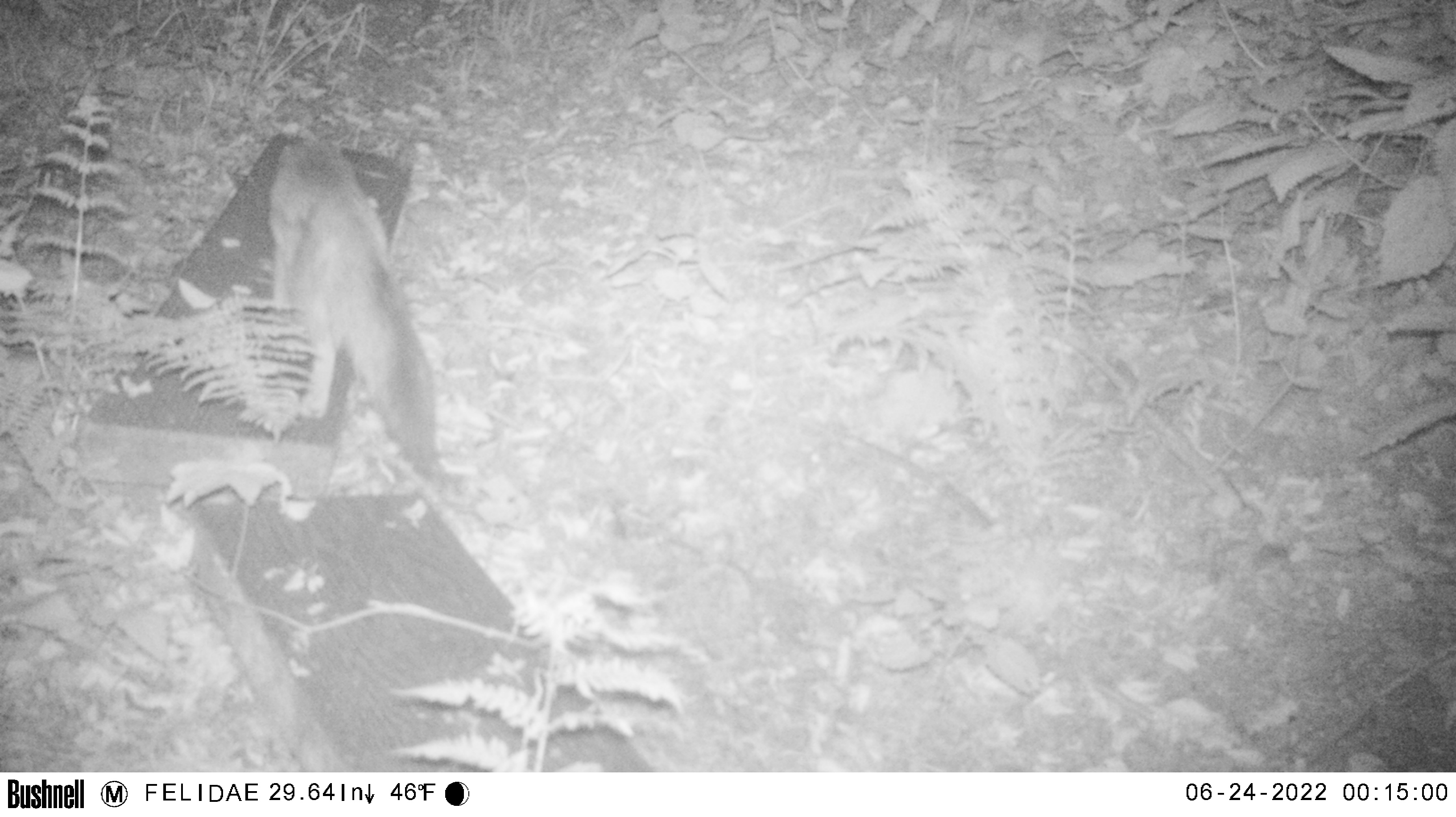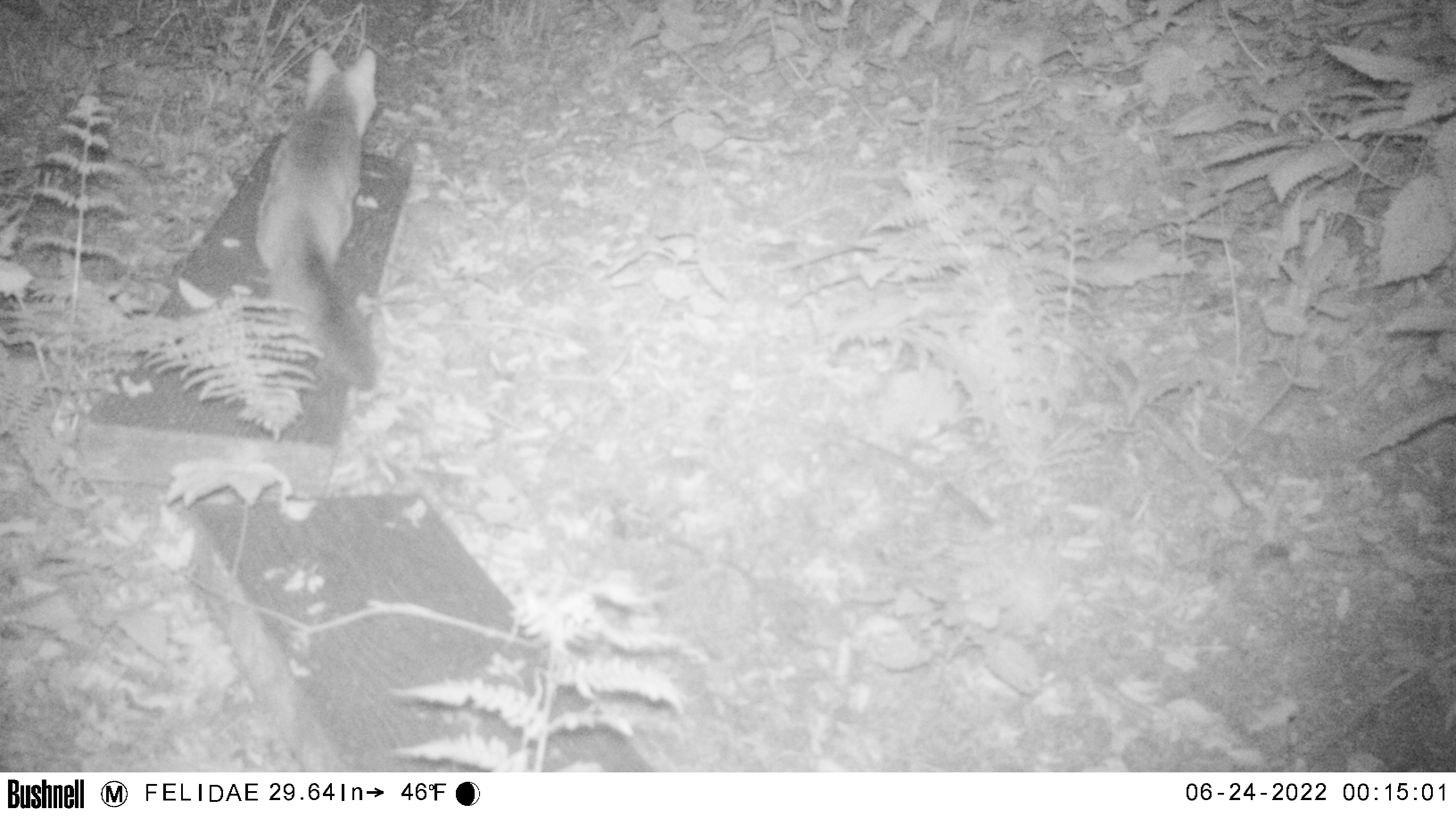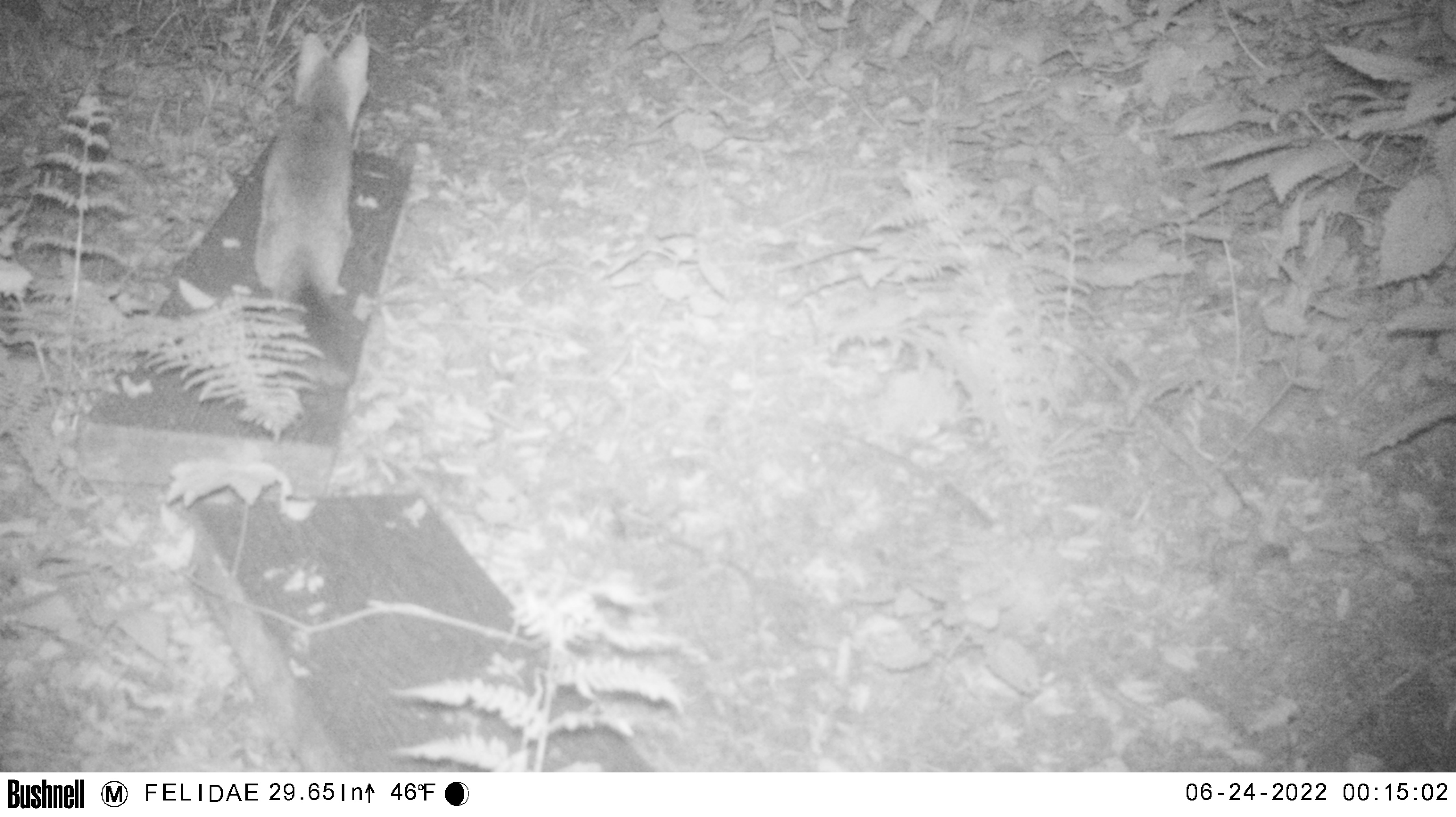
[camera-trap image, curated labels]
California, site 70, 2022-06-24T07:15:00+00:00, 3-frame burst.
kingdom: Animalia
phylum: Chordata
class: Mammalia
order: Carnivora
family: Canidae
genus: Urocyon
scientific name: Urocyon cinereoargenteus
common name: gray fox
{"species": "gray fox (Urocyon cinereoargenteus)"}